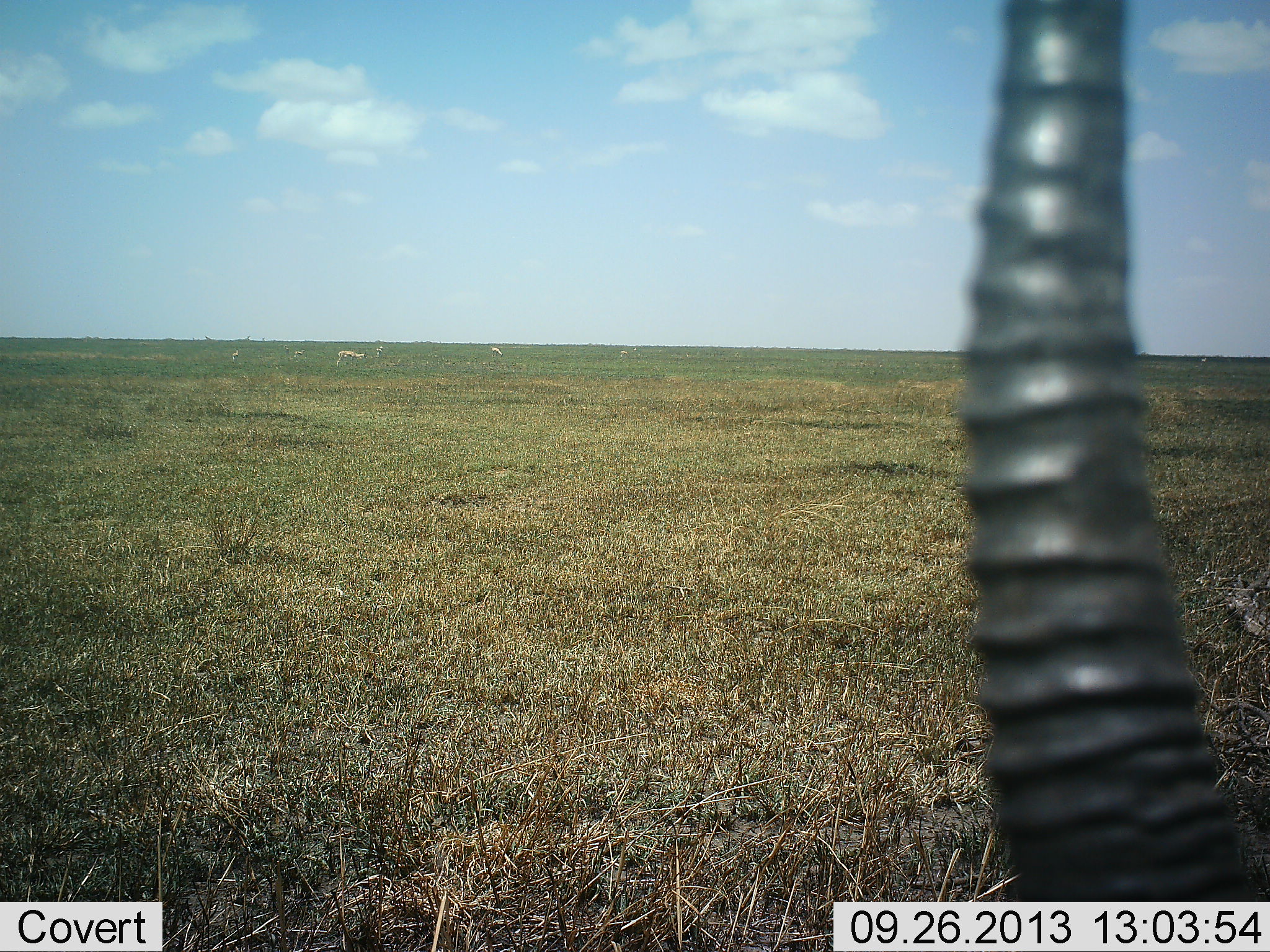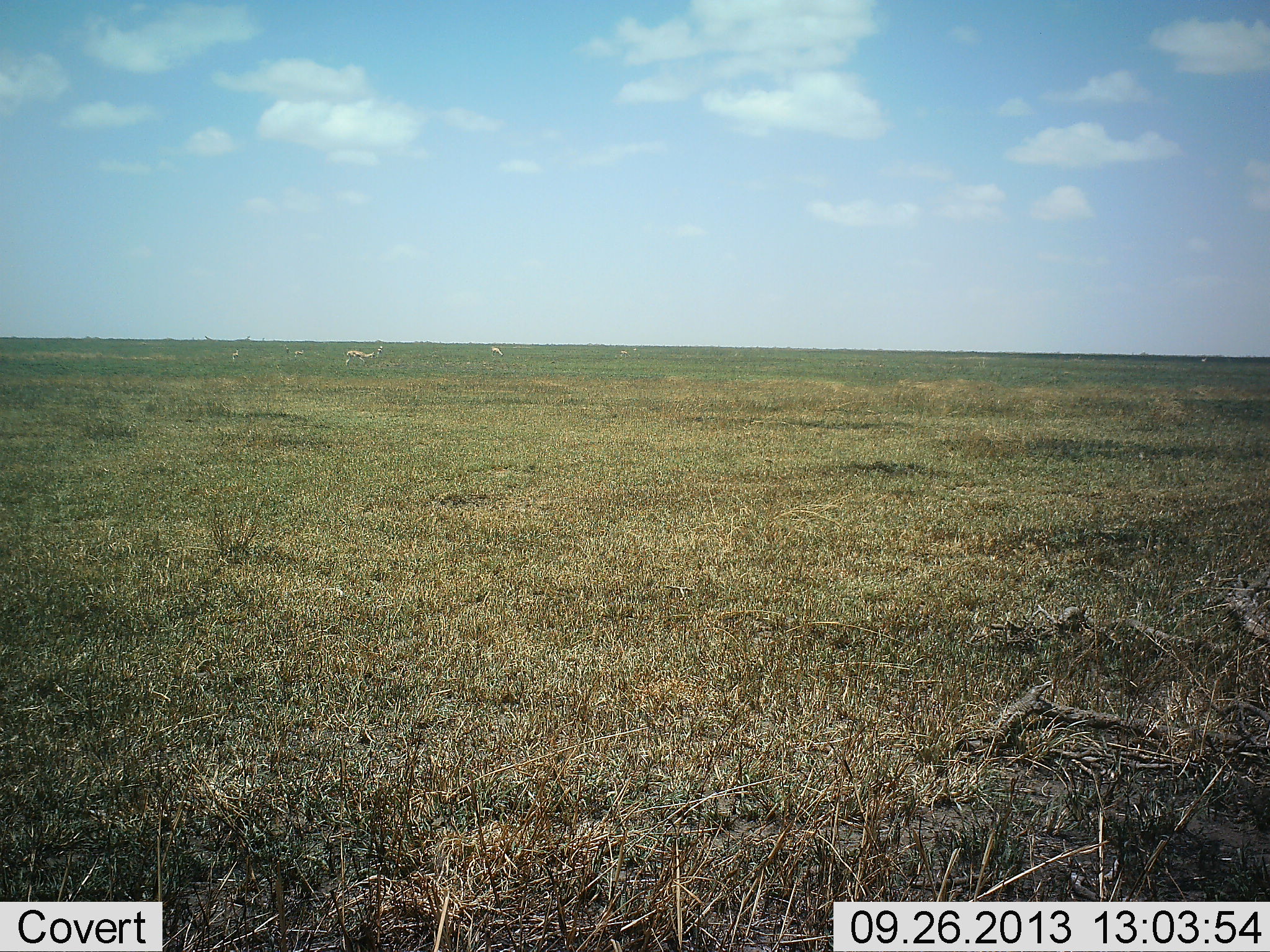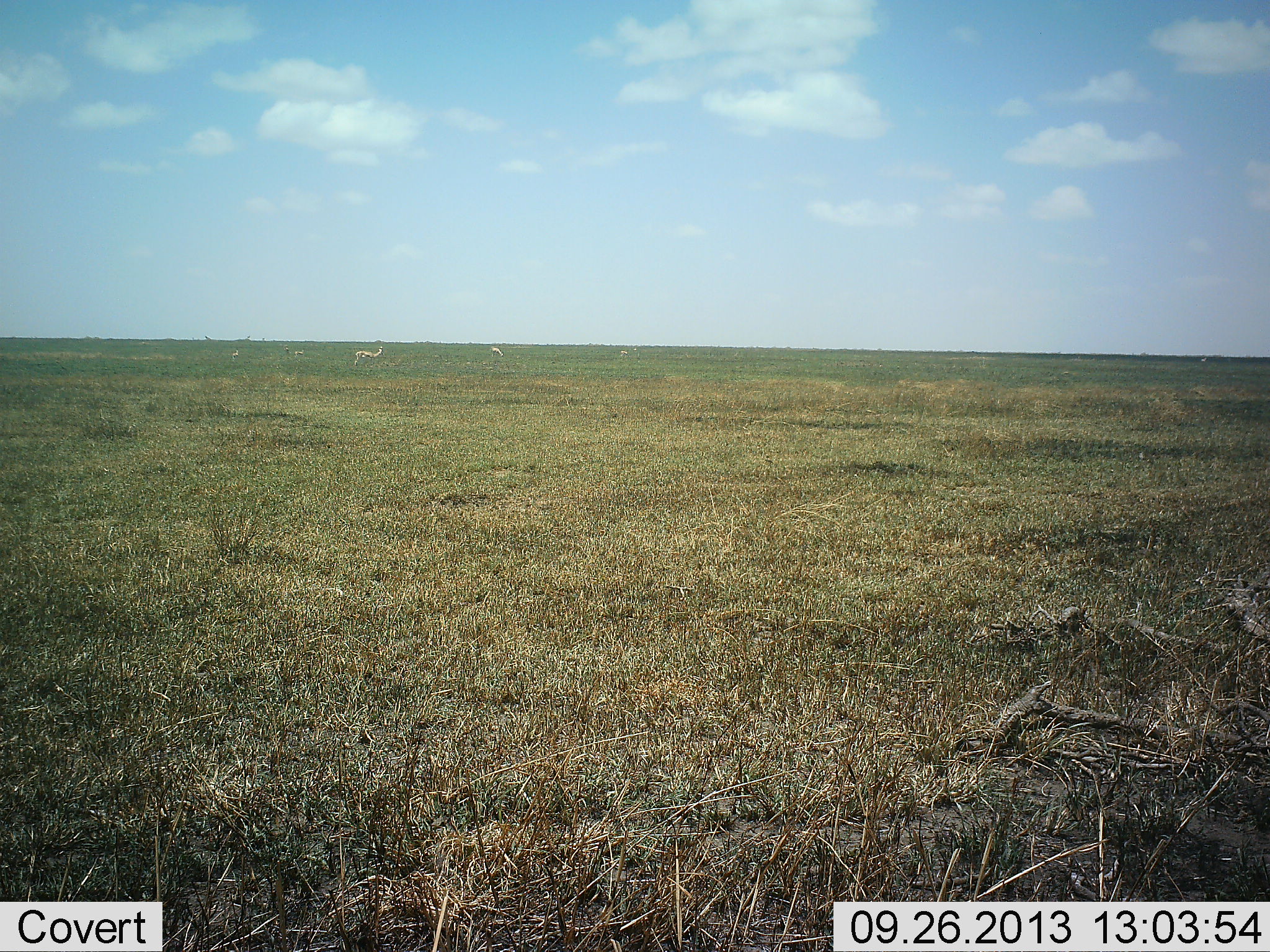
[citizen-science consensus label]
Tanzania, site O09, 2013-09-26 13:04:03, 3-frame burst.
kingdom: Animalia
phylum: Chordata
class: Mammalia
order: Artiodactyla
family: Bovidae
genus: Eudorcas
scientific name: Eudorcas thomsonii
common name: thomson's gazelle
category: gazellethomsons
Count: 2.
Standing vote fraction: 57%.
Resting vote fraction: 0%.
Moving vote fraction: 14%.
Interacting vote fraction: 0%.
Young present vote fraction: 0%.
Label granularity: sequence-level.